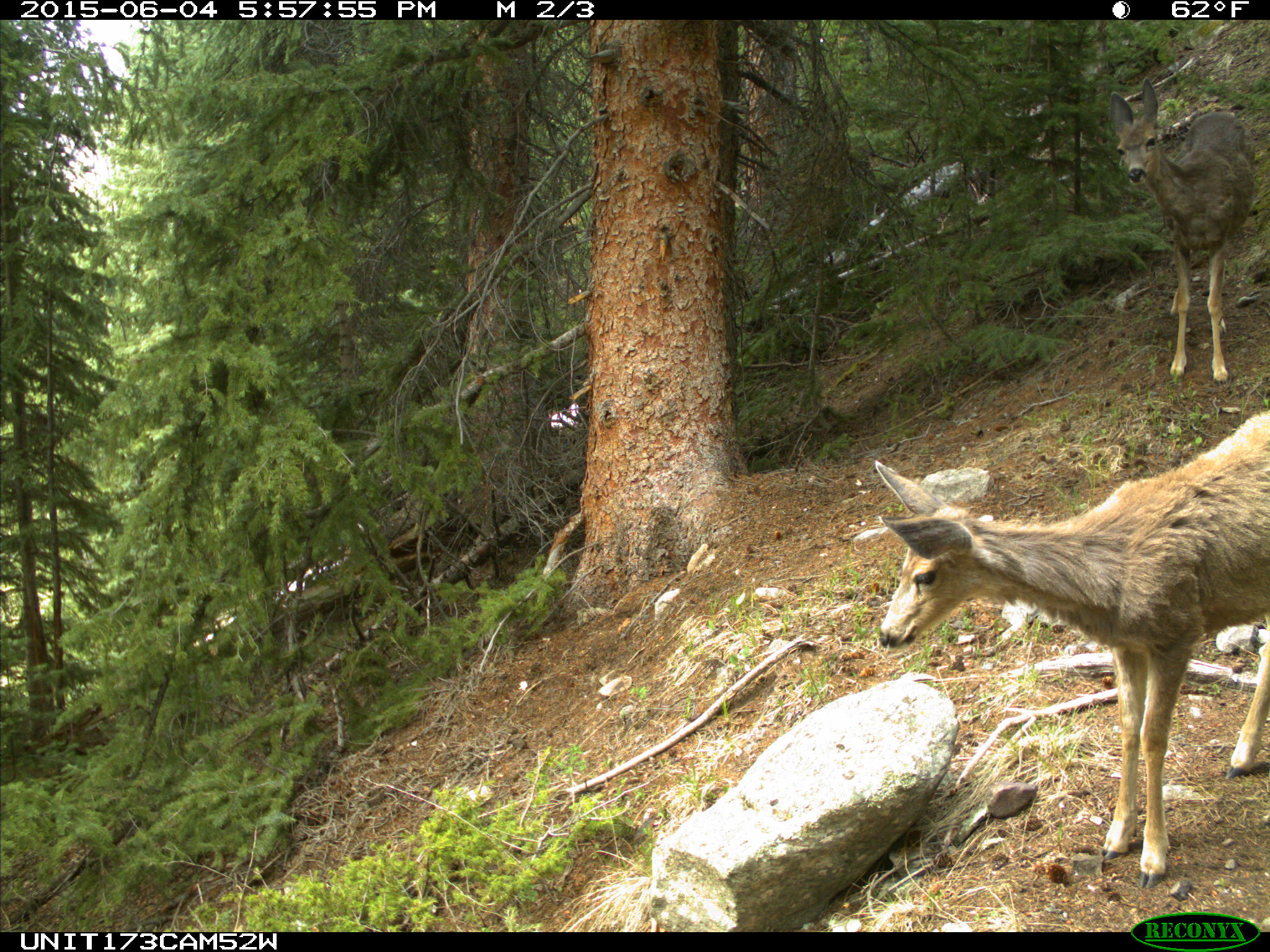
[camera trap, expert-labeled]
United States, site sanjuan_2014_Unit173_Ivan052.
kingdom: Animalia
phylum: Chordata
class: Mammalia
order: Artiodactyla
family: Cervidae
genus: Odocoileus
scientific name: Odocoileus hemionus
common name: mule deer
Odocoileus hemionus (mule deer).